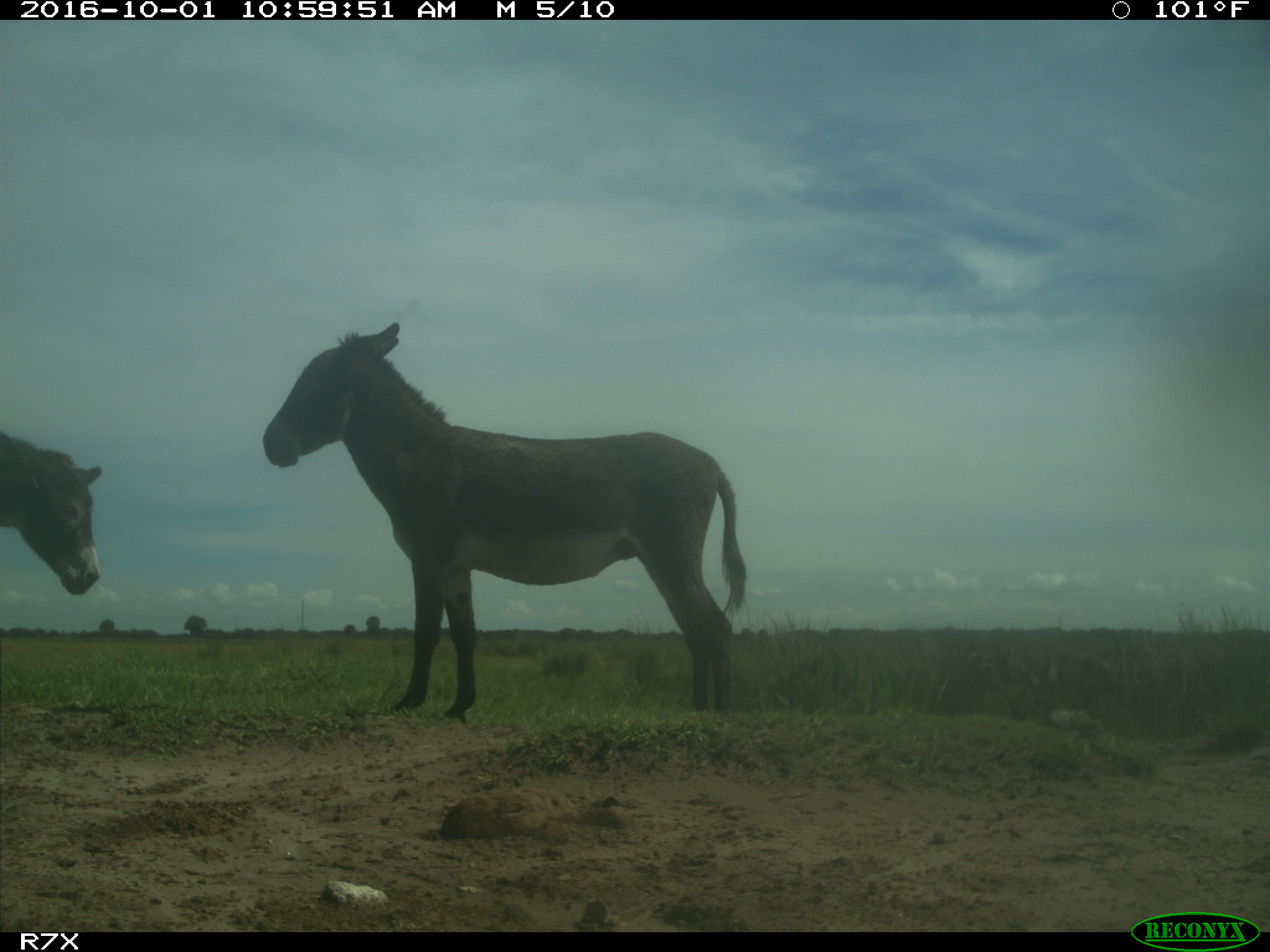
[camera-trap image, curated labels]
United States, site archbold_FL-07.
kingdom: Animalia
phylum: Chordata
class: Mammalia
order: Perissodactyla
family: Equidae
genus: Equus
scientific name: Equus africanus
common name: african wild ass